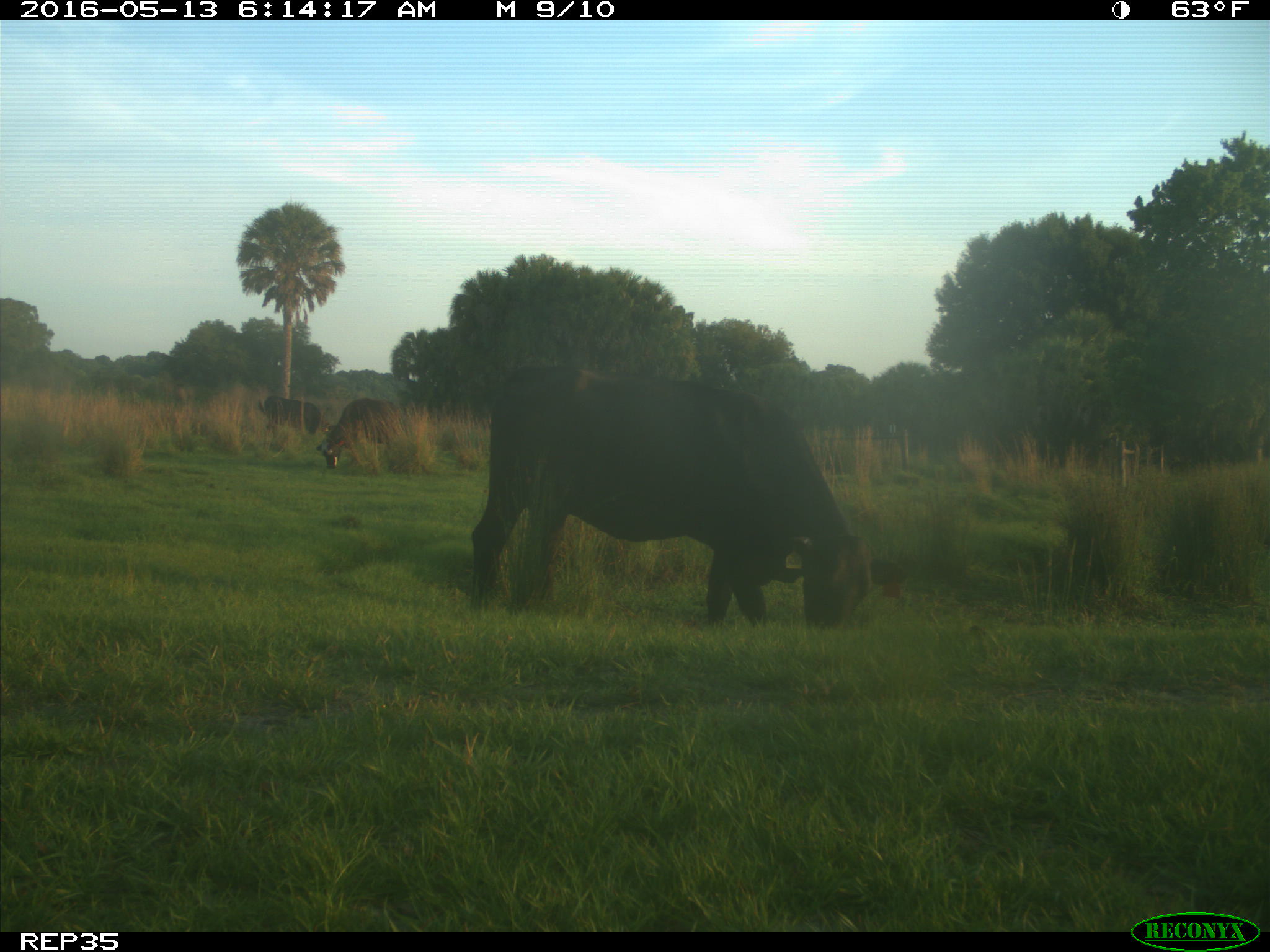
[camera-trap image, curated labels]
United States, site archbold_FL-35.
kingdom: Animalia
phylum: Chordata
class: Mammalia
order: Artiodactyla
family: Bovidae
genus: Bos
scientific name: Bos taurus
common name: domestic cow